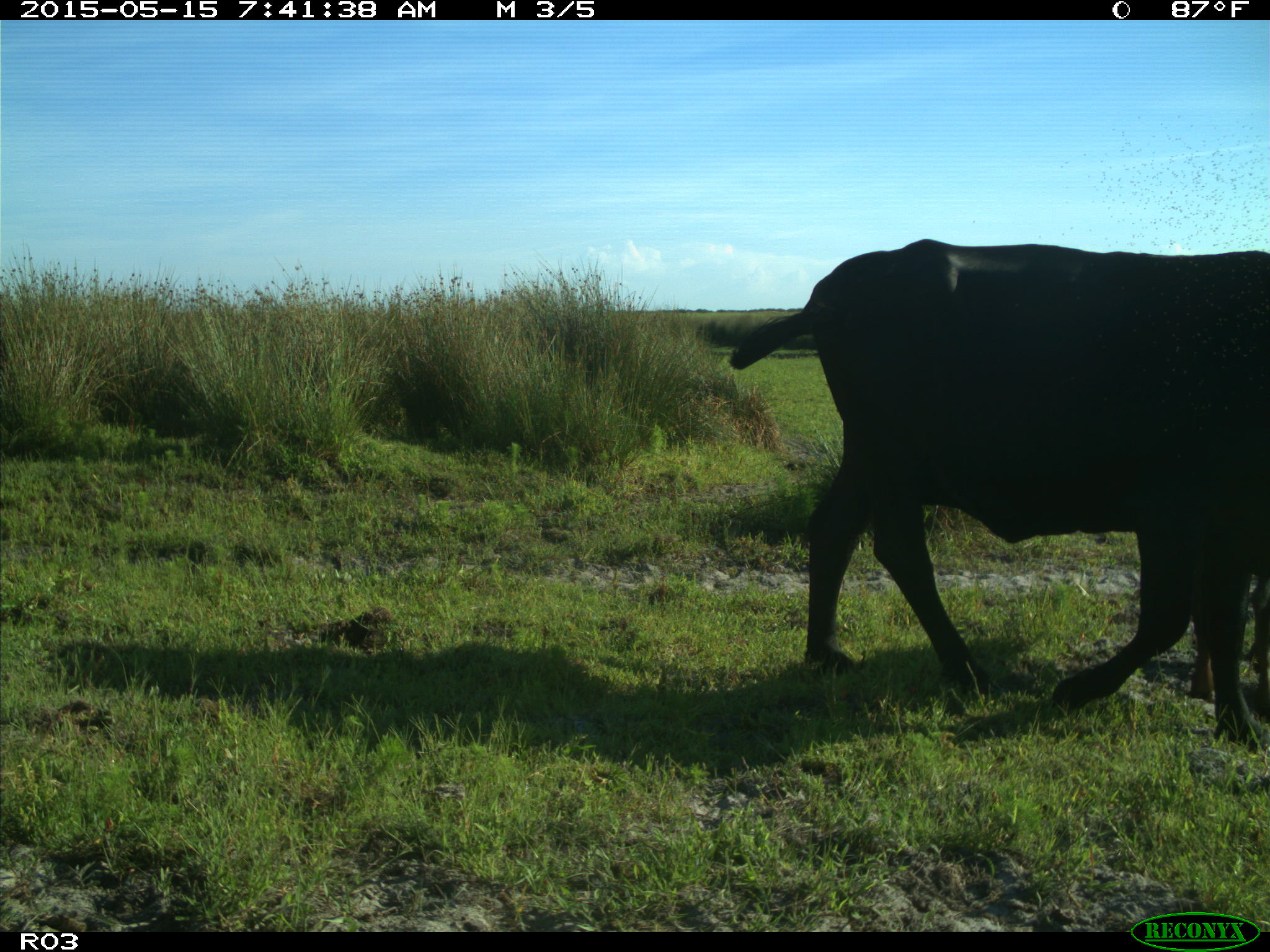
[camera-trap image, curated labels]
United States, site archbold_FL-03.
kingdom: Animalia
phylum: Chordata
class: Mammalia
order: Artiodactyla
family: Bovidae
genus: Bos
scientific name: Bos taurus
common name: domestic cow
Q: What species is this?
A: Bos taurus (domestic cow).